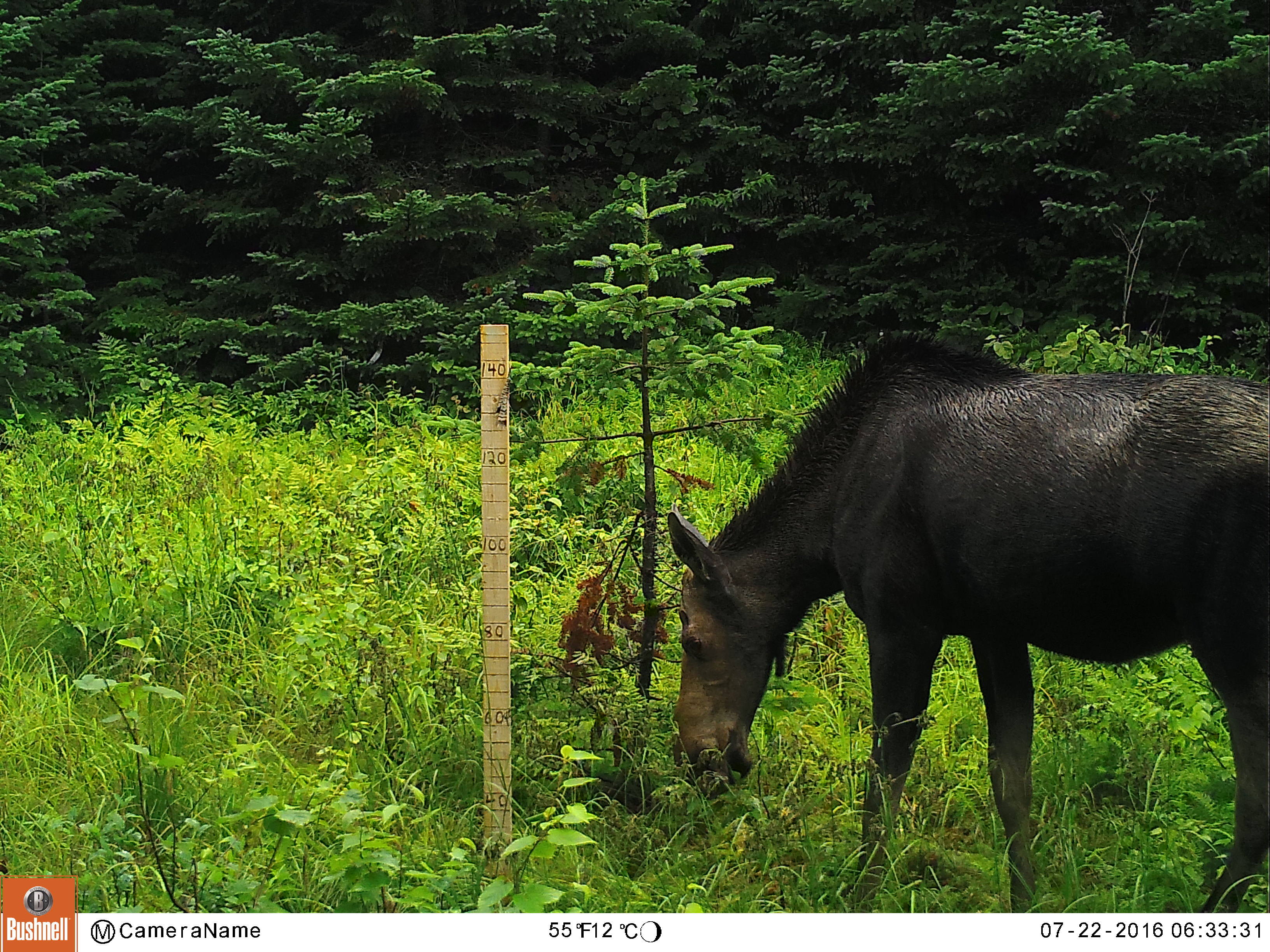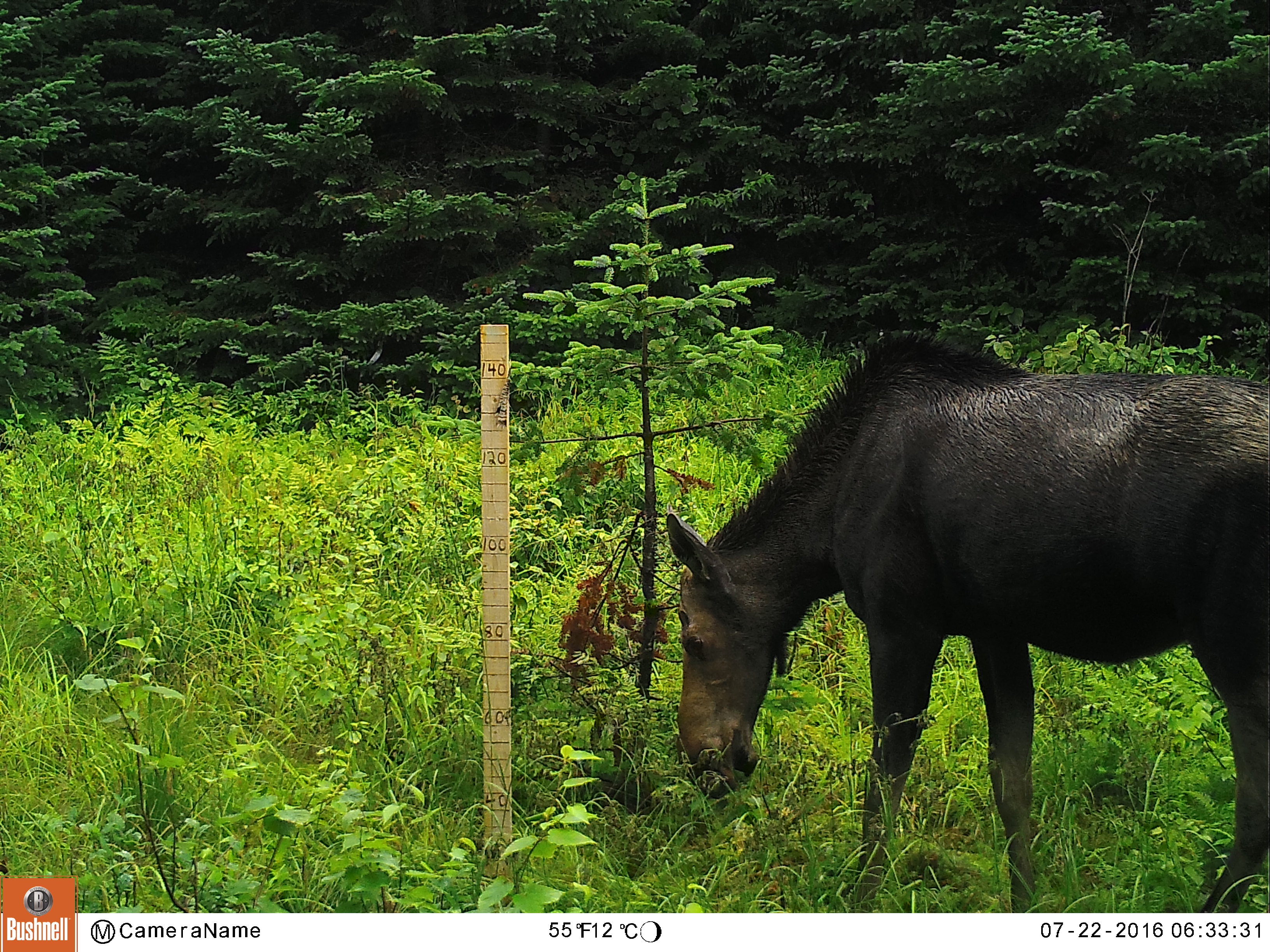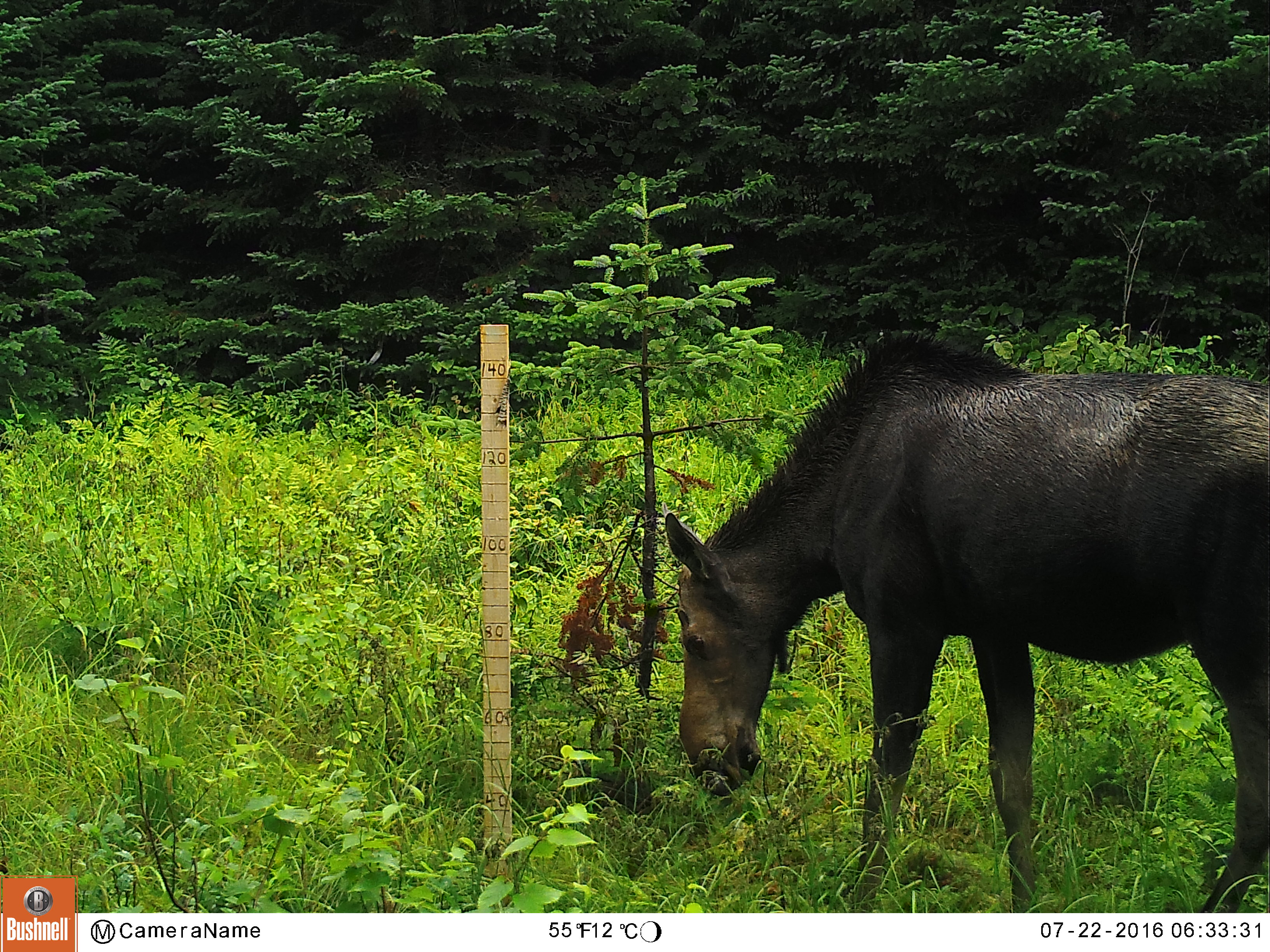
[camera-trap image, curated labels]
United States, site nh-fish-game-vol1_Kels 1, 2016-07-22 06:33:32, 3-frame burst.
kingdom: Animalia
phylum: Chordata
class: Mammalia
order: Artiodactyla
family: Cervidae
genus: Alces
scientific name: Alces alces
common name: moose